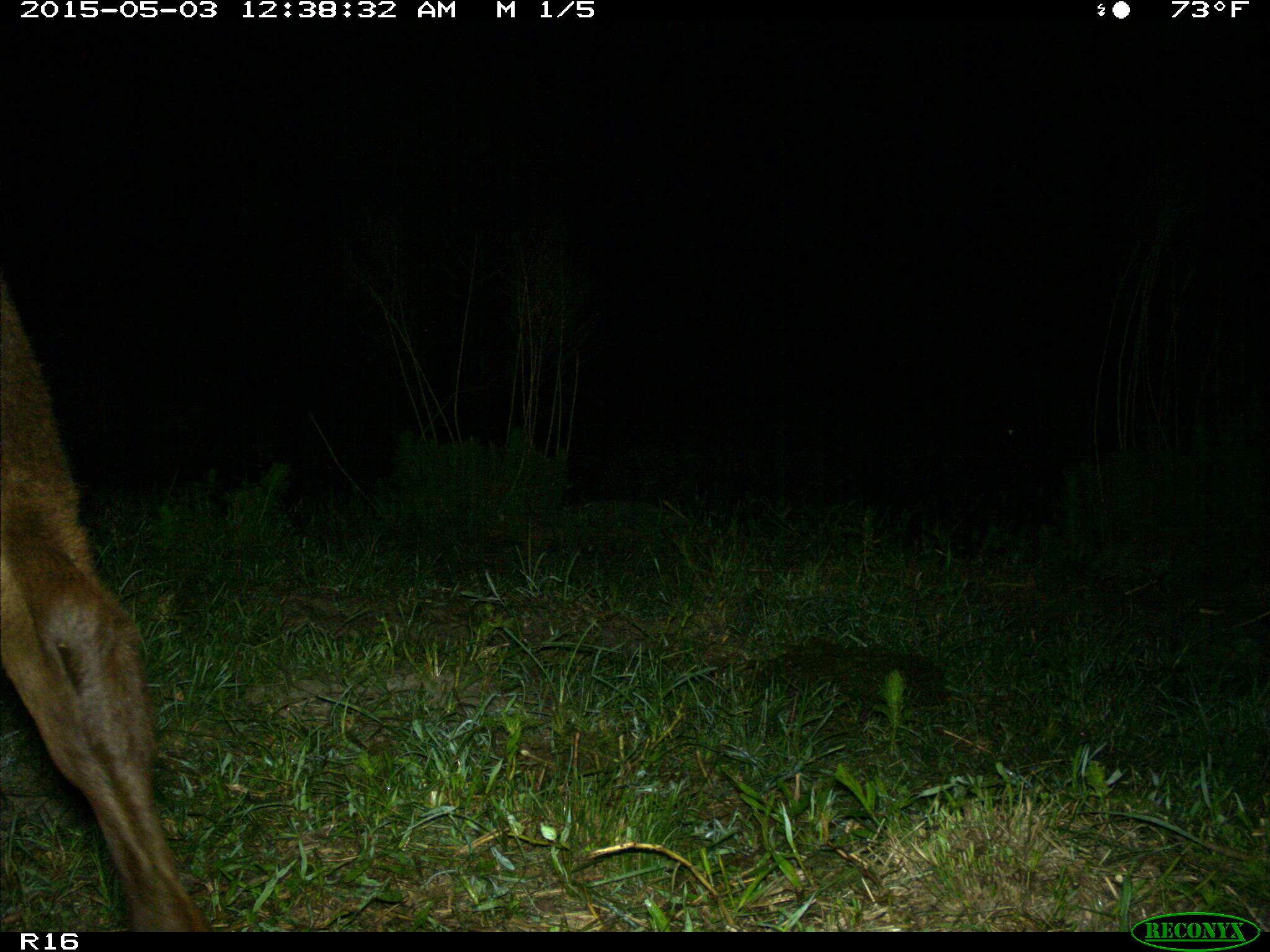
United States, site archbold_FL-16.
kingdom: Animalia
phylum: Chordata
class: Mammalia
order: Artiodactyla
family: Bovidae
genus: Bos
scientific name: Bos taurus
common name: domestic cow